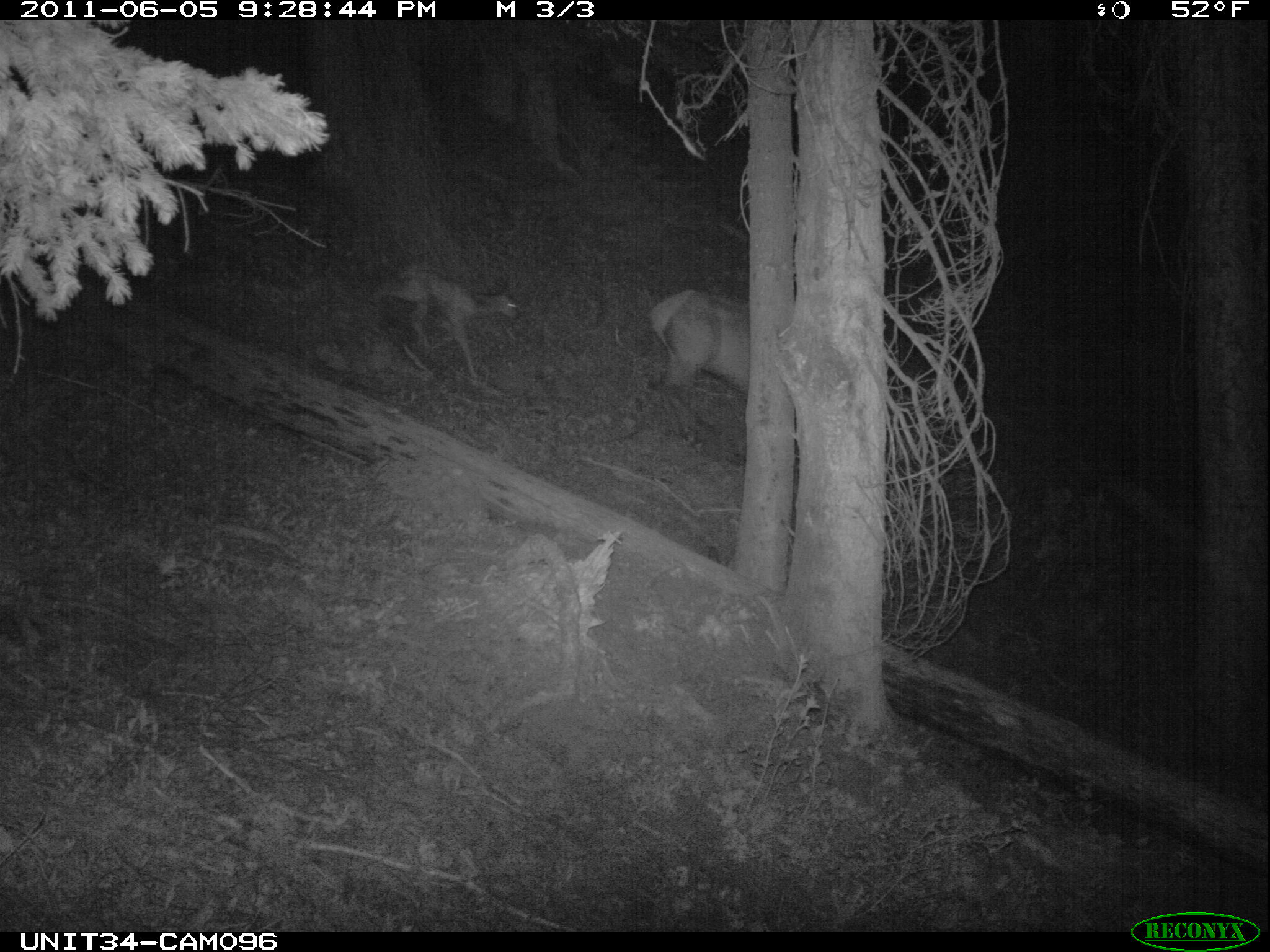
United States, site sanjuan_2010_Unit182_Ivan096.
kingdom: Animalia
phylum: Chordata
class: Mammalia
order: Artiodactyla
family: Cervidae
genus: Cervus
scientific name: Cervus elaphus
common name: red deer